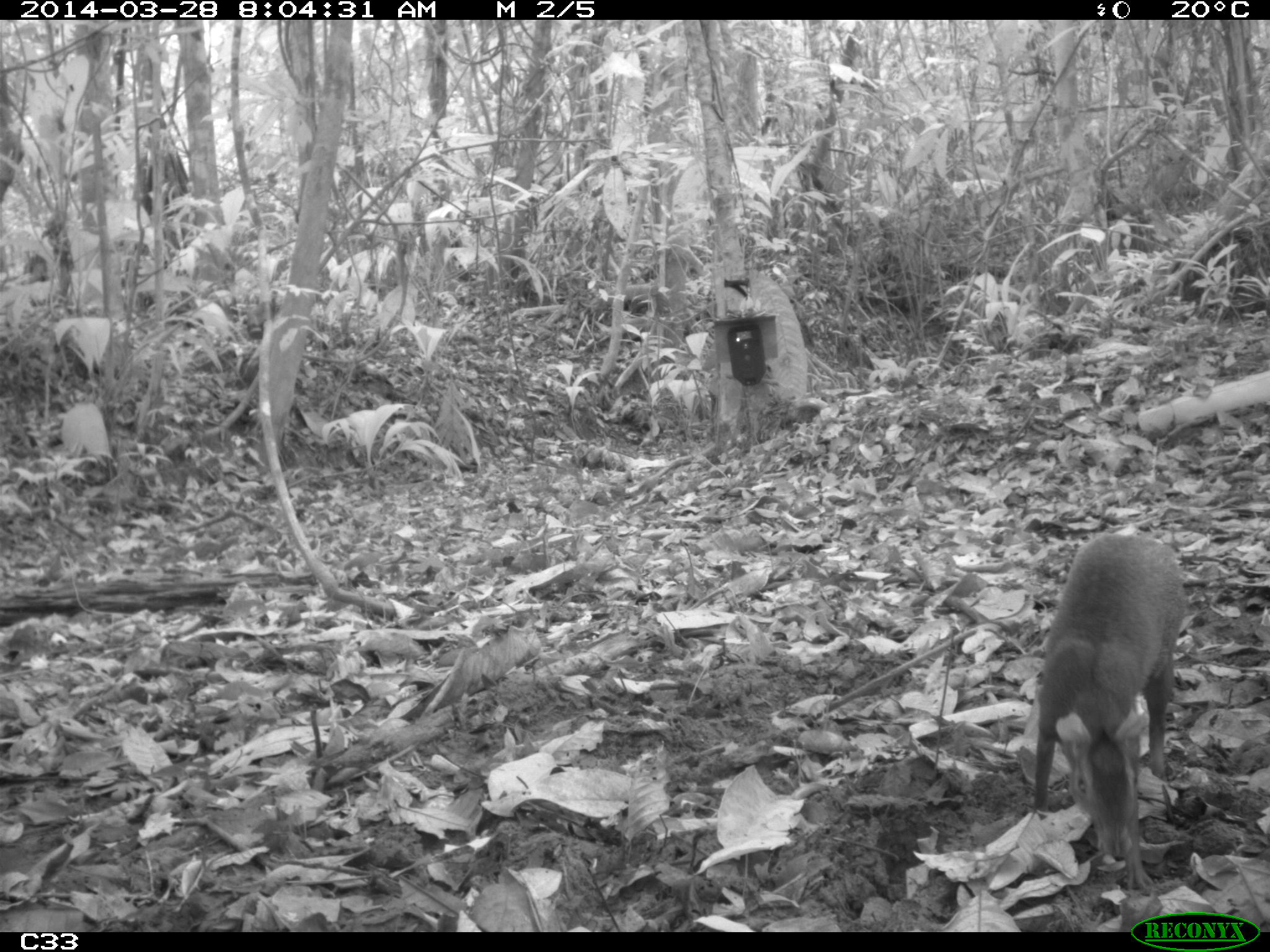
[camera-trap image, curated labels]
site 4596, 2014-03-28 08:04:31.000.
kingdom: Animalia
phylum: Chordata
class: Mammalia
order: Rodentia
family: Dasyproctidae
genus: Dasyprocta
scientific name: Dasyprocta leporina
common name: red-rumped agouti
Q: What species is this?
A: Dasyprocta leporina (red-rumped agouti).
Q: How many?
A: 1.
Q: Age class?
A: Adult.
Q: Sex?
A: Male.